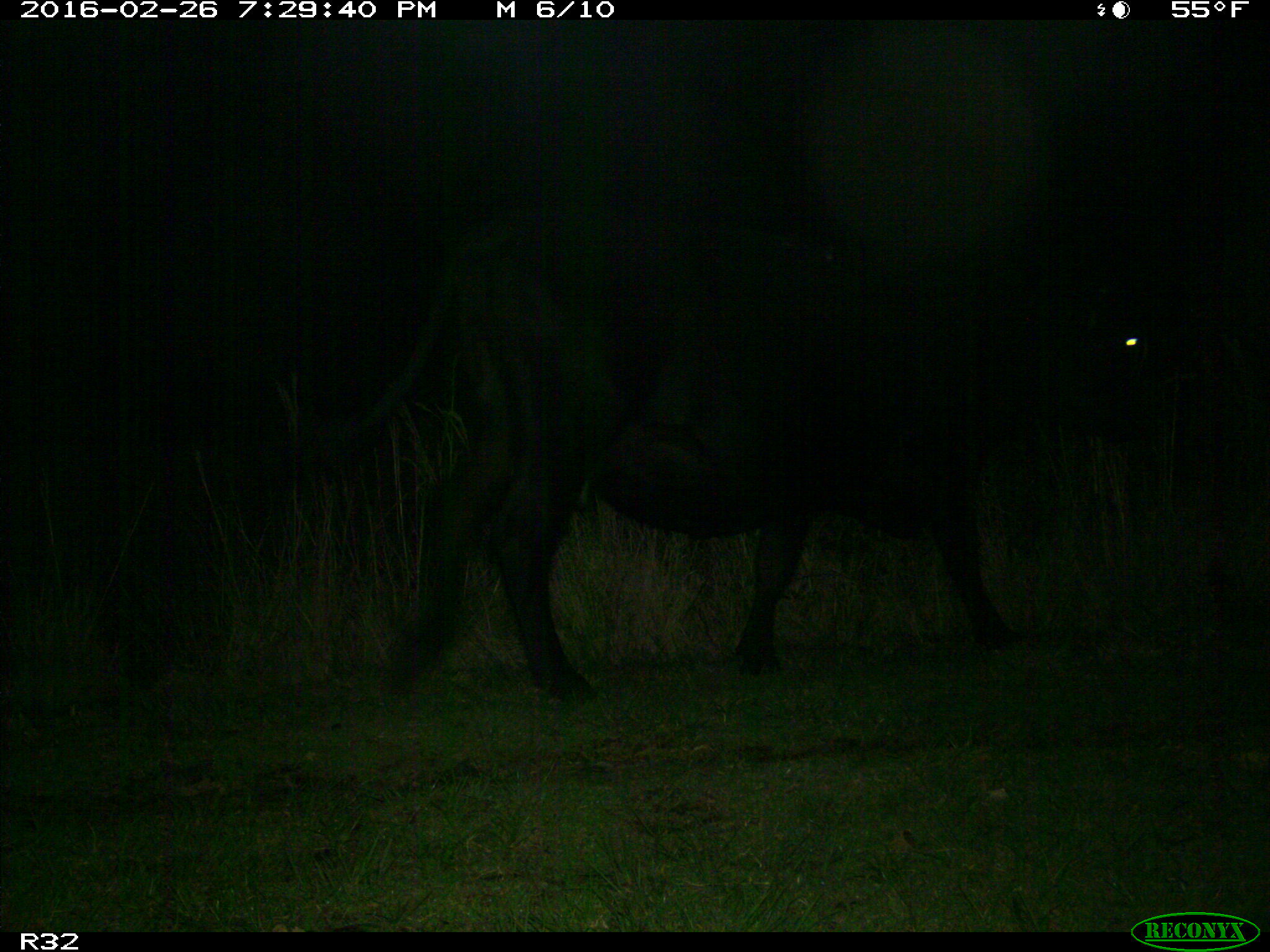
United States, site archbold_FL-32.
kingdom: Animalia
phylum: Chordata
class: Mammalia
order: Artiodactyla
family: Bovidae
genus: Bos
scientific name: Bos taurus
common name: domestic cow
Bos taurus (domestic cow).